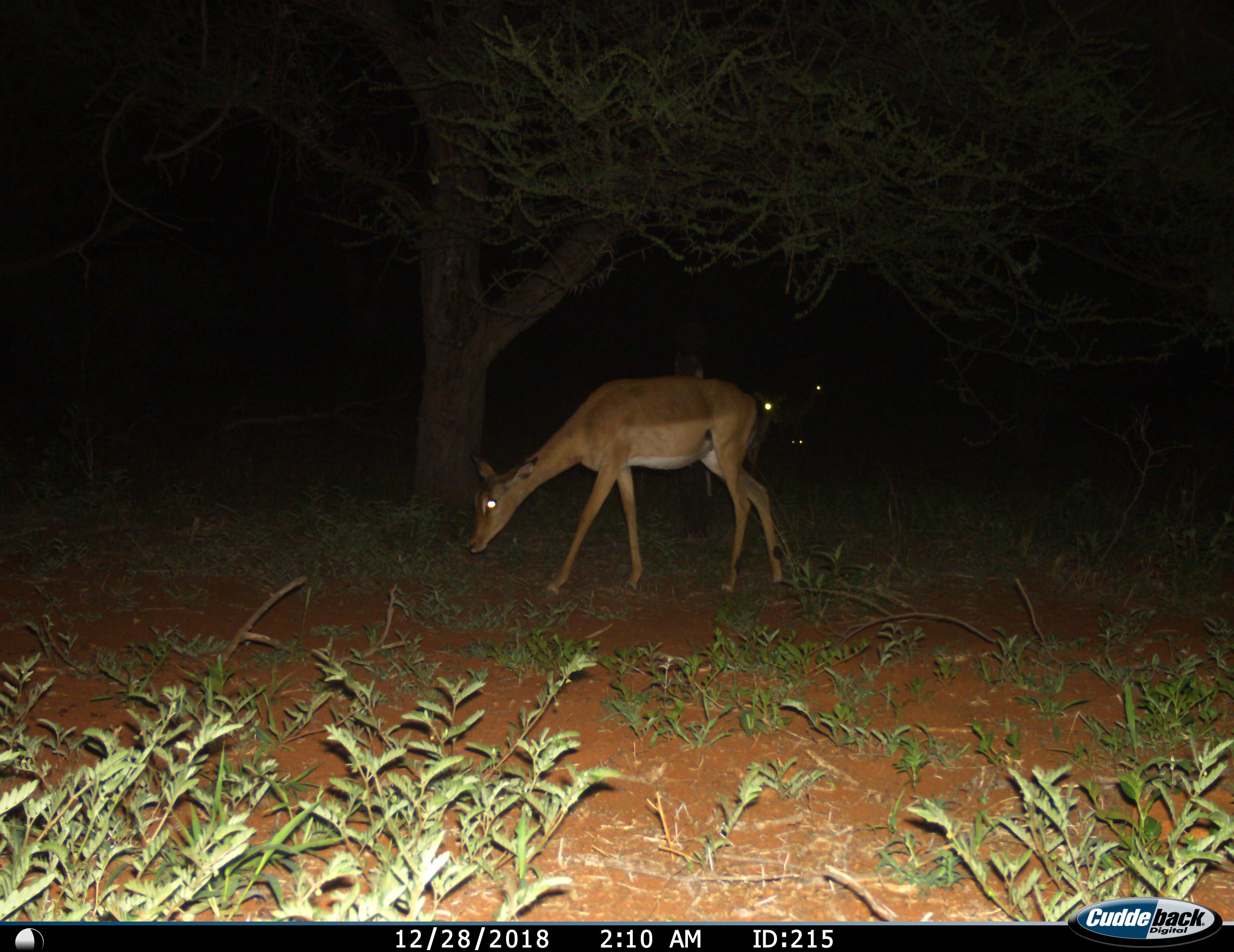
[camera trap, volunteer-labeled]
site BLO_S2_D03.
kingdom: Animalia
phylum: Chordata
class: Mammalia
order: Artiodactyla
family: Bovidae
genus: Aepyceros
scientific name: Aepyceros melampus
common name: impala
Impala (Aepyceros melampus), count 4. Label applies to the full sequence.